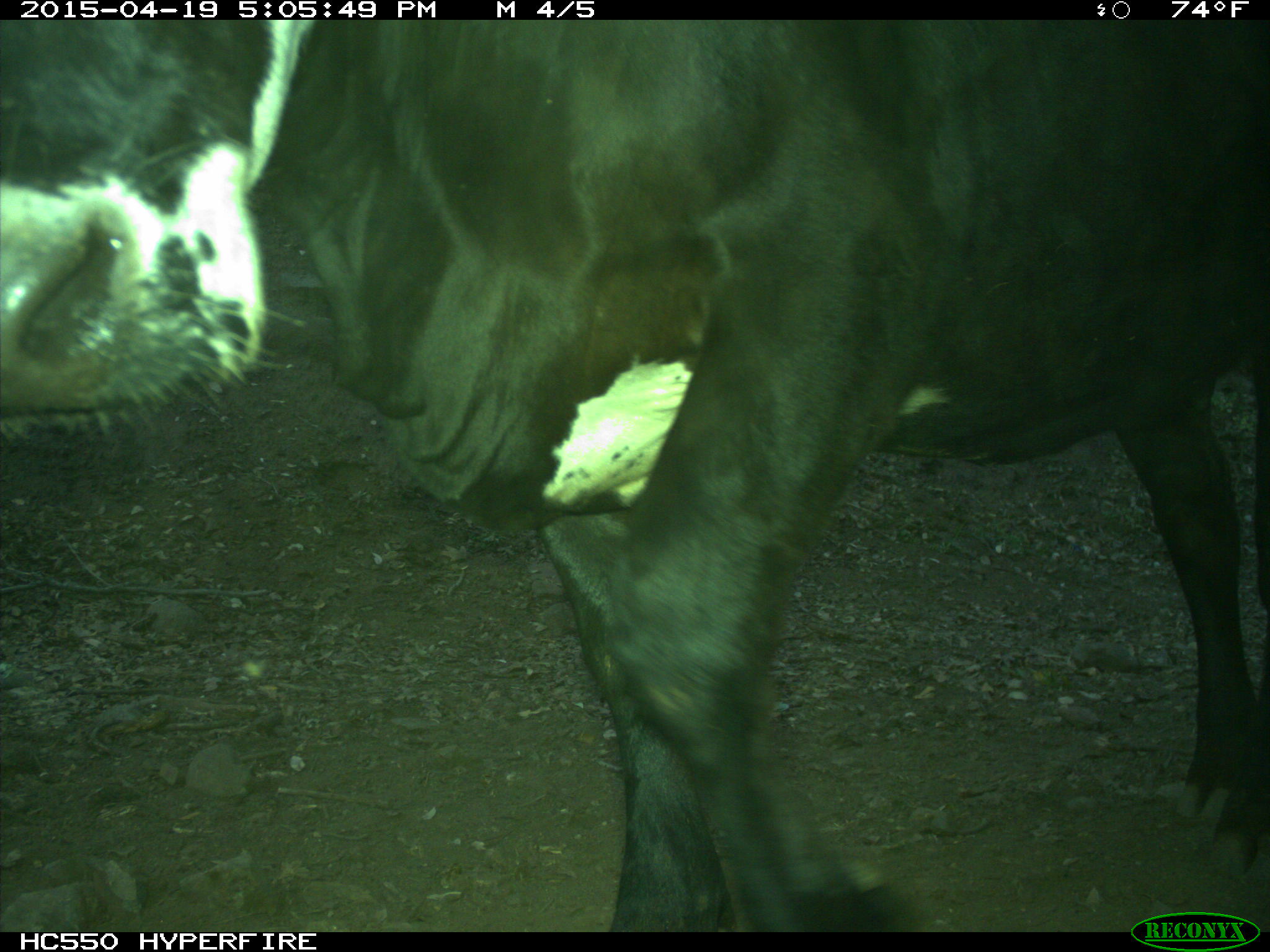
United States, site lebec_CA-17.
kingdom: Animalia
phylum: Chordata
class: Mammalia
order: Artiodactyla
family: Bovidae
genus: Bos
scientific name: Bos taurus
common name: domestic cow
Bos taurus (domestic cow).